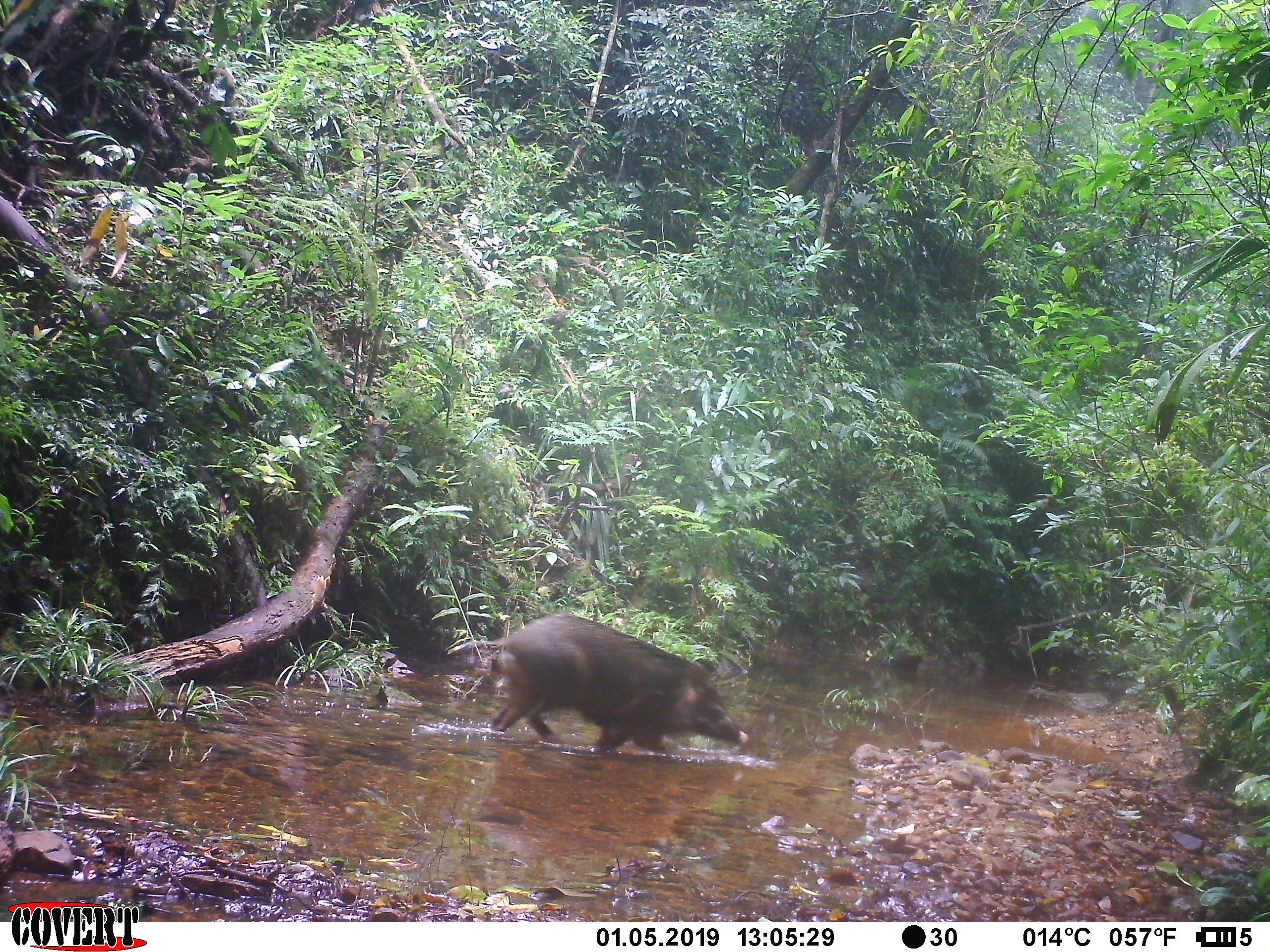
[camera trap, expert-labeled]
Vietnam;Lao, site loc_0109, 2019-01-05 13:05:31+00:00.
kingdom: Animalia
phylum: Chordata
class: Mammalia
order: Artiodactyla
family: Suidae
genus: Sus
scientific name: Sus scrofa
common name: eurasian wild pig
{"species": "eurasian wild pig (Sus scrofa)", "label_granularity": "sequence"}